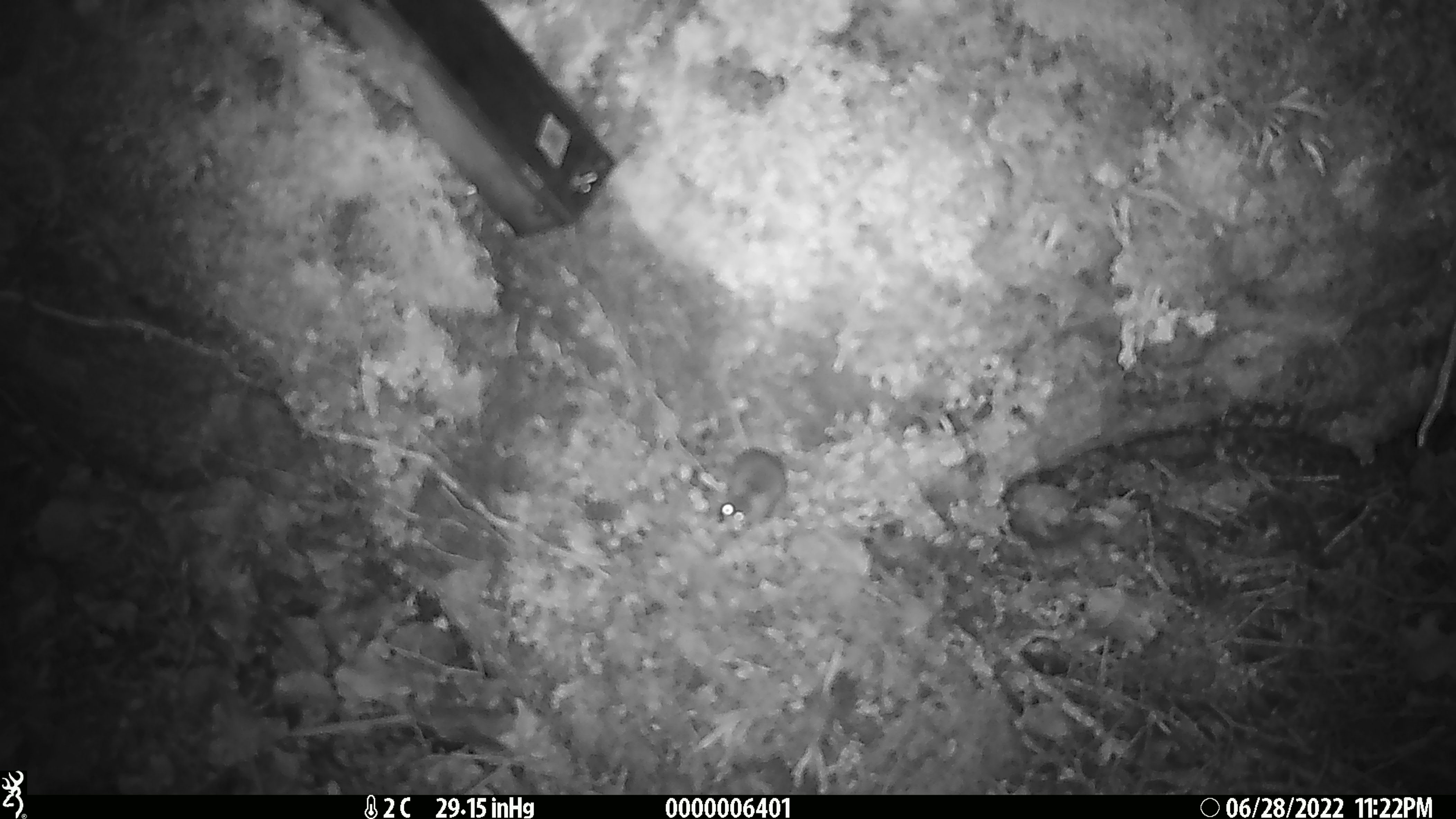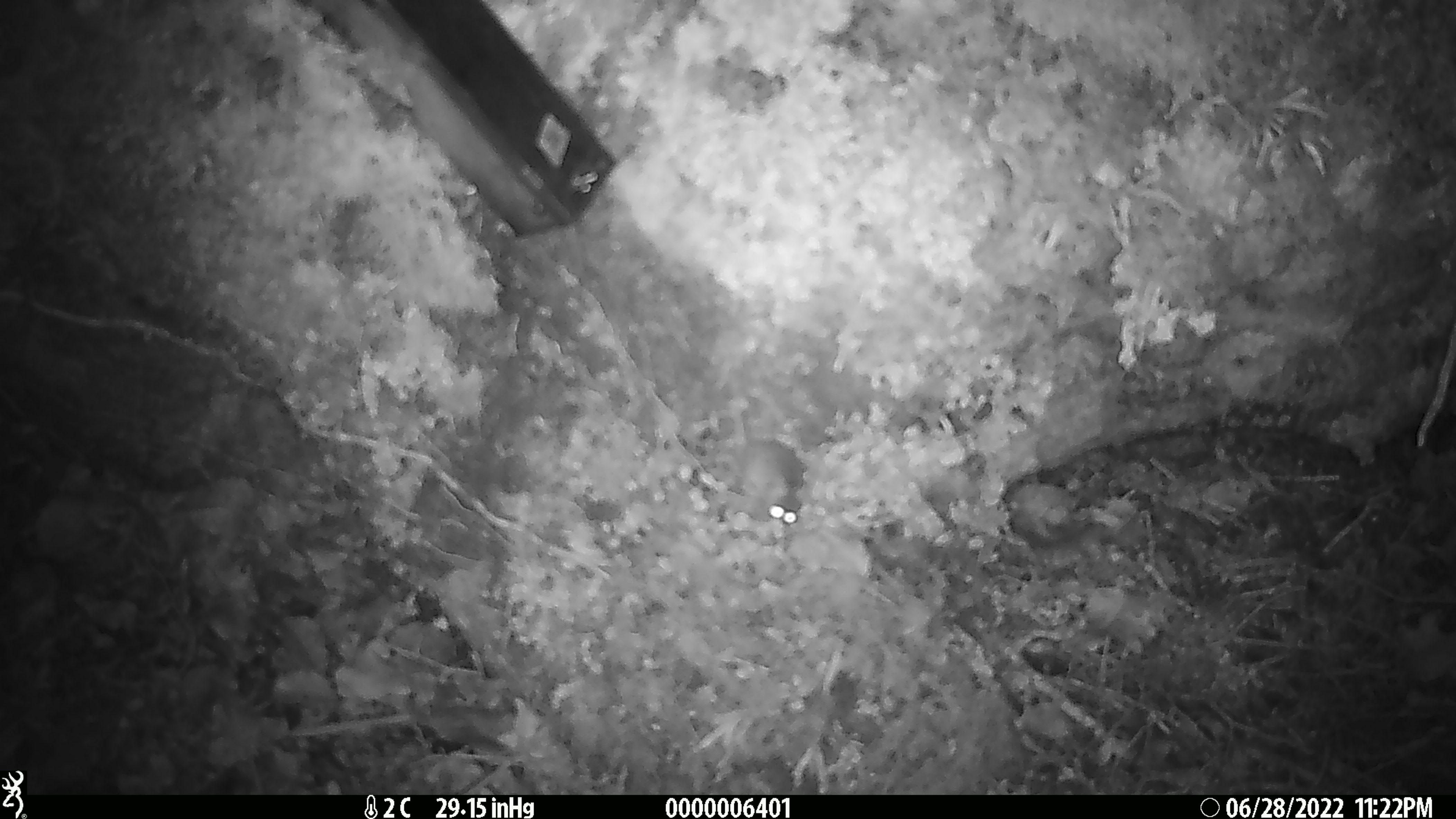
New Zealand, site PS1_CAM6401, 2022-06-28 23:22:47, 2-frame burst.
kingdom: Animalia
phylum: Chordata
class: Mammalia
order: Rodentia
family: Muridae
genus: Mus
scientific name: Mus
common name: mouse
Mouse (Mus).